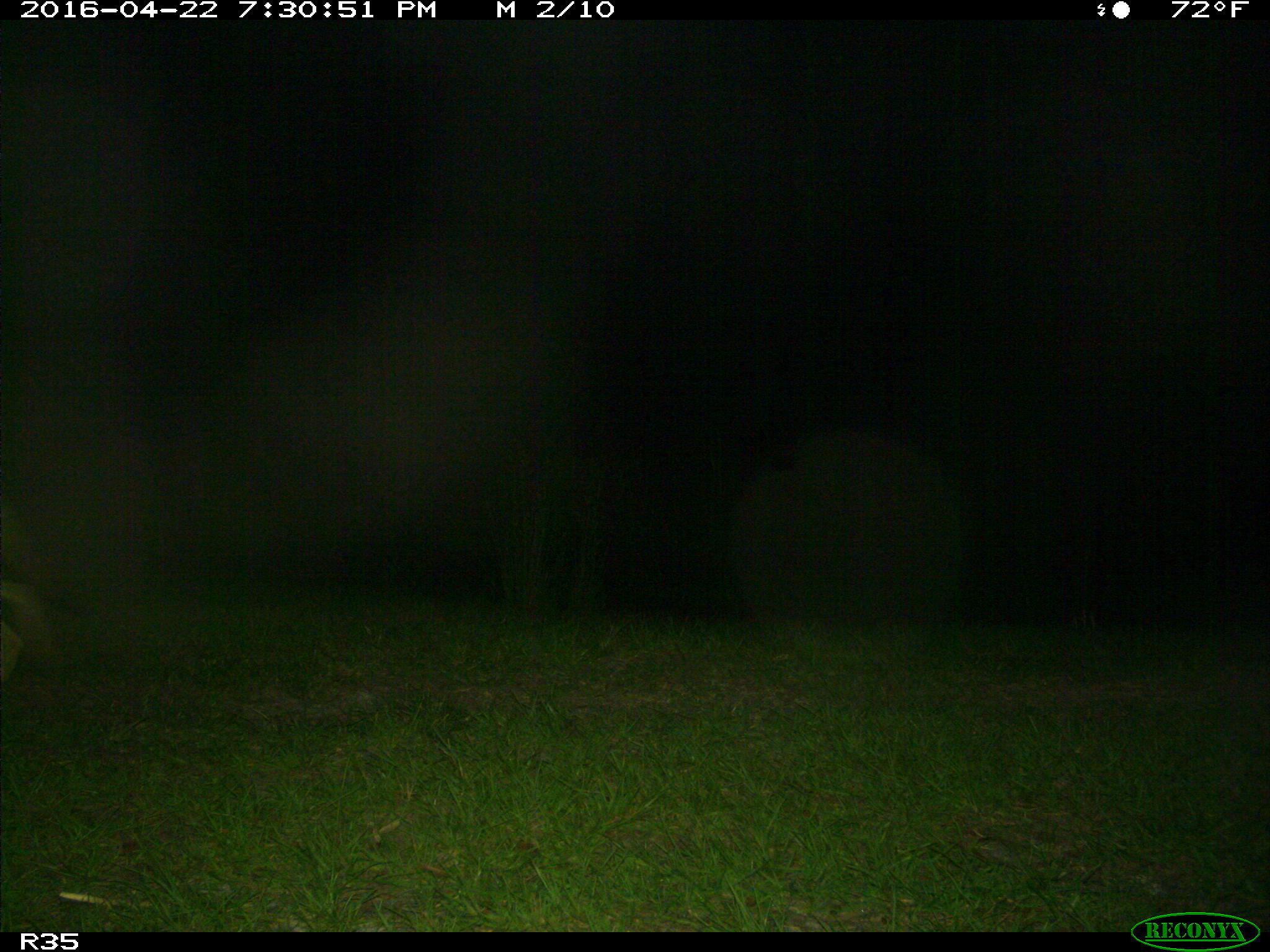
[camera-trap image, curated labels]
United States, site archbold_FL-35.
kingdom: Animalia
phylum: Chordata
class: Mammalia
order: Carnivora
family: Canidae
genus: Canis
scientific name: Canis latrans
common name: coyote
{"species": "Canis latrans (coyote)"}